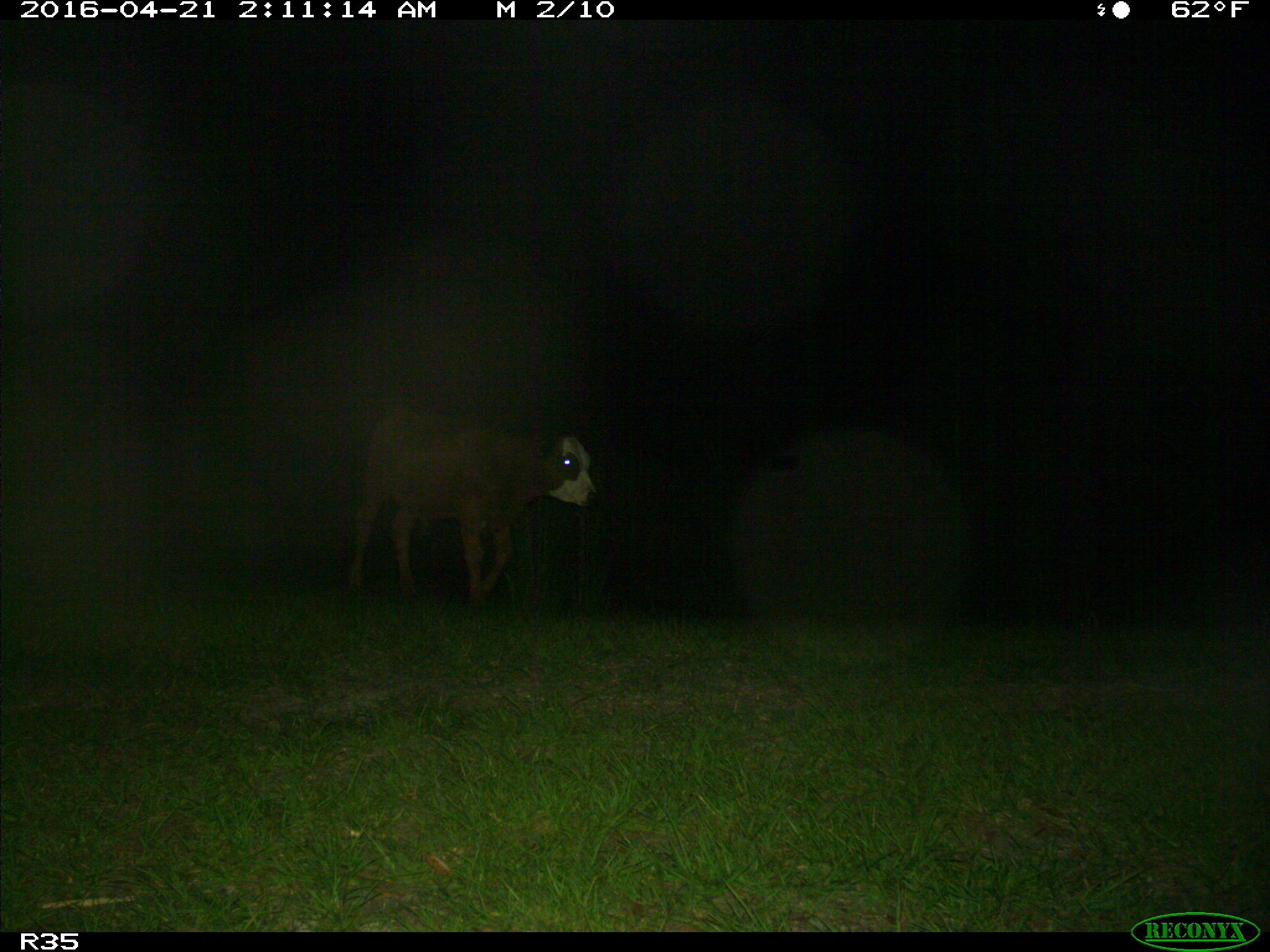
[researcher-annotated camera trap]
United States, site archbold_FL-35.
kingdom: Animalia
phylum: Chordata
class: Mammalia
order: Artiodactyla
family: Bovidae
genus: Bos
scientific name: Bos taurus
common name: domestic cow